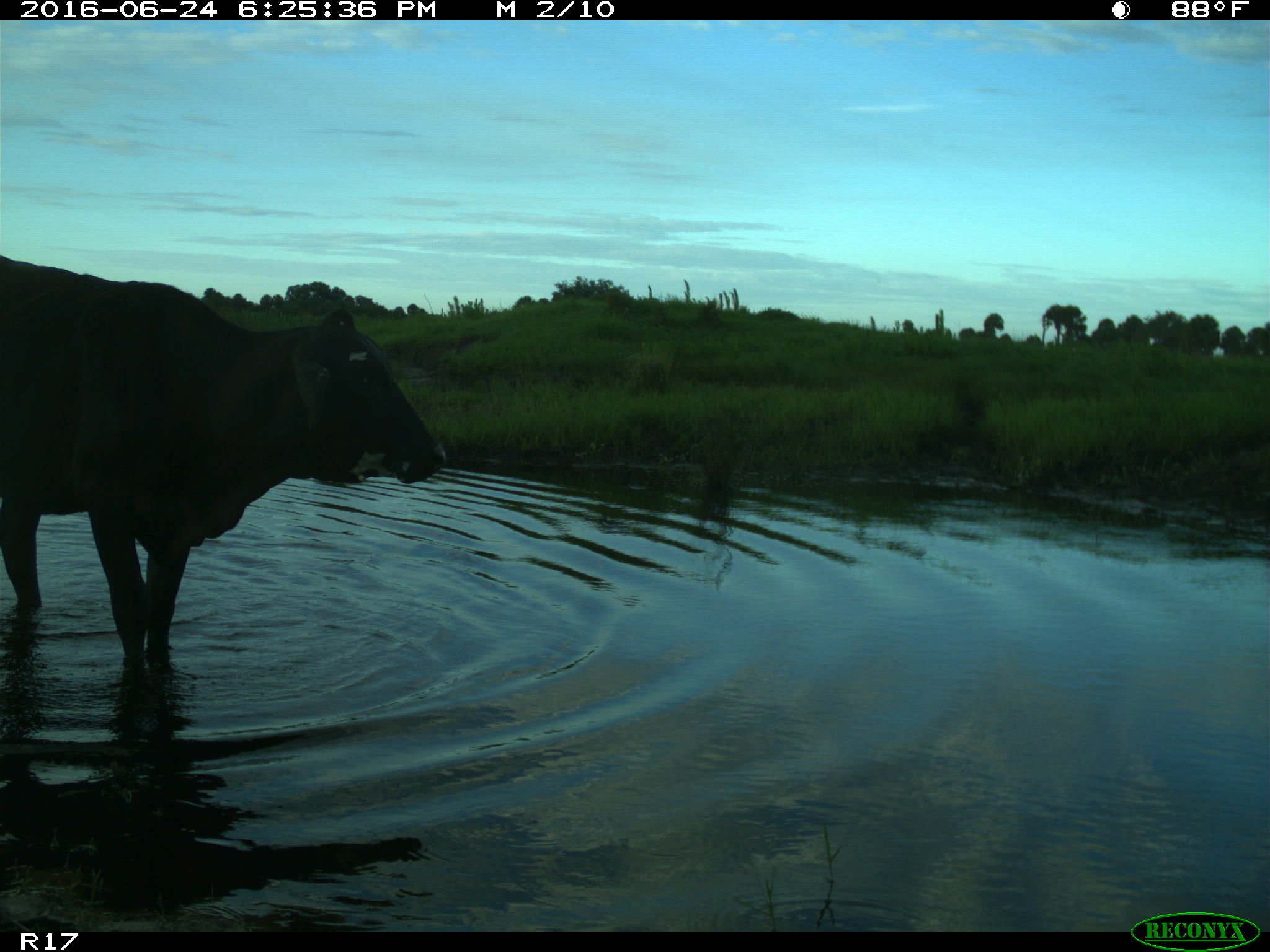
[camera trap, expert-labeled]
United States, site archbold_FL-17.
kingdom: Animalia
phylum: Chordata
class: Mammalia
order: Artiodactyla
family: Bovidae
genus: Bos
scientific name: Bos taurus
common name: domestic cow